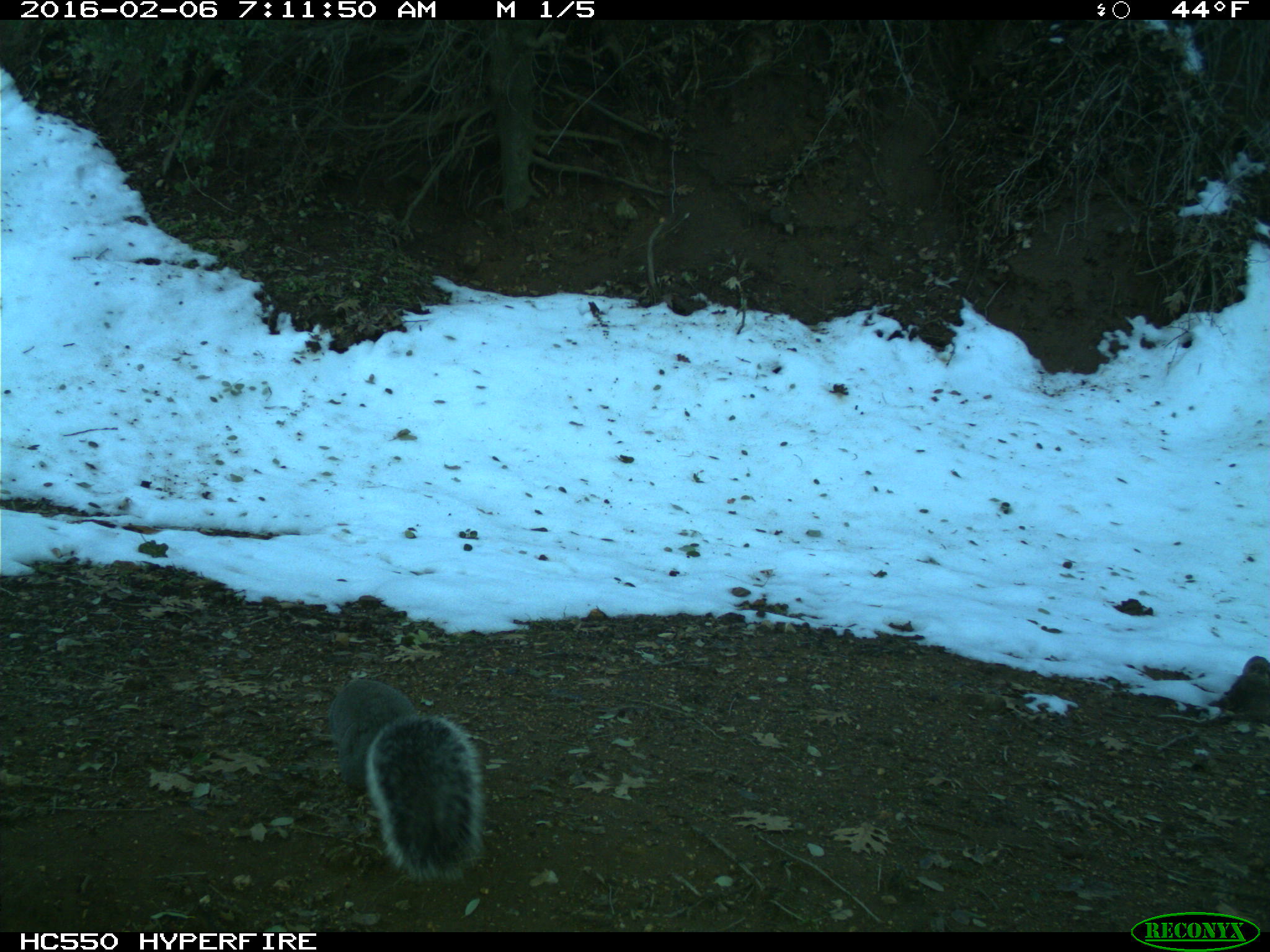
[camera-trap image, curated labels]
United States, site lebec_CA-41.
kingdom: Animalia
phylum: Chordata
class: Mammalia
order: Rodentia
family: Sciuridae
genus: Sciurus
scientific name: Sciurus carolinensis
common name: eastern gray squirrel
Sciurus carolinensis (eastern gray squirrel).